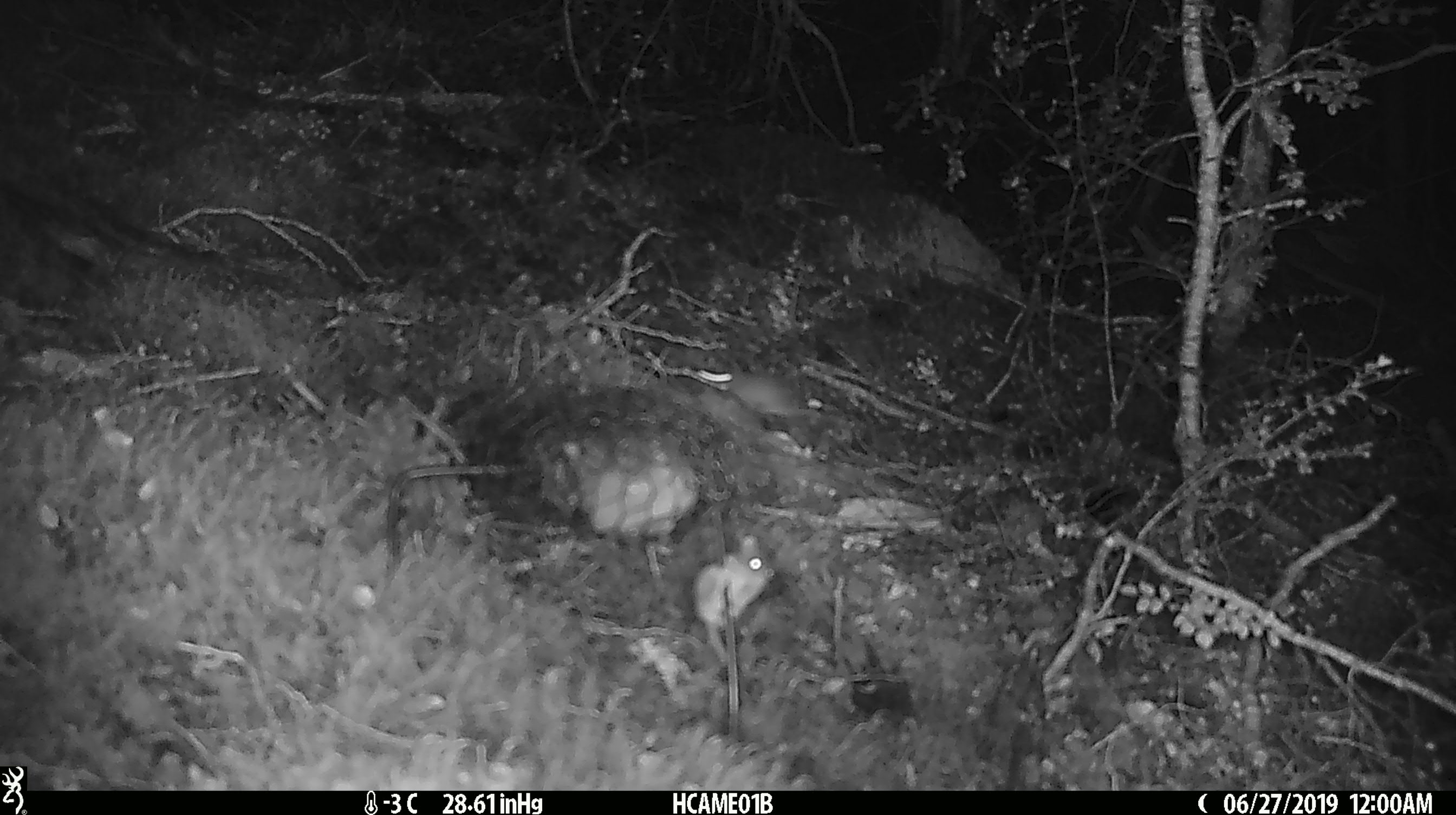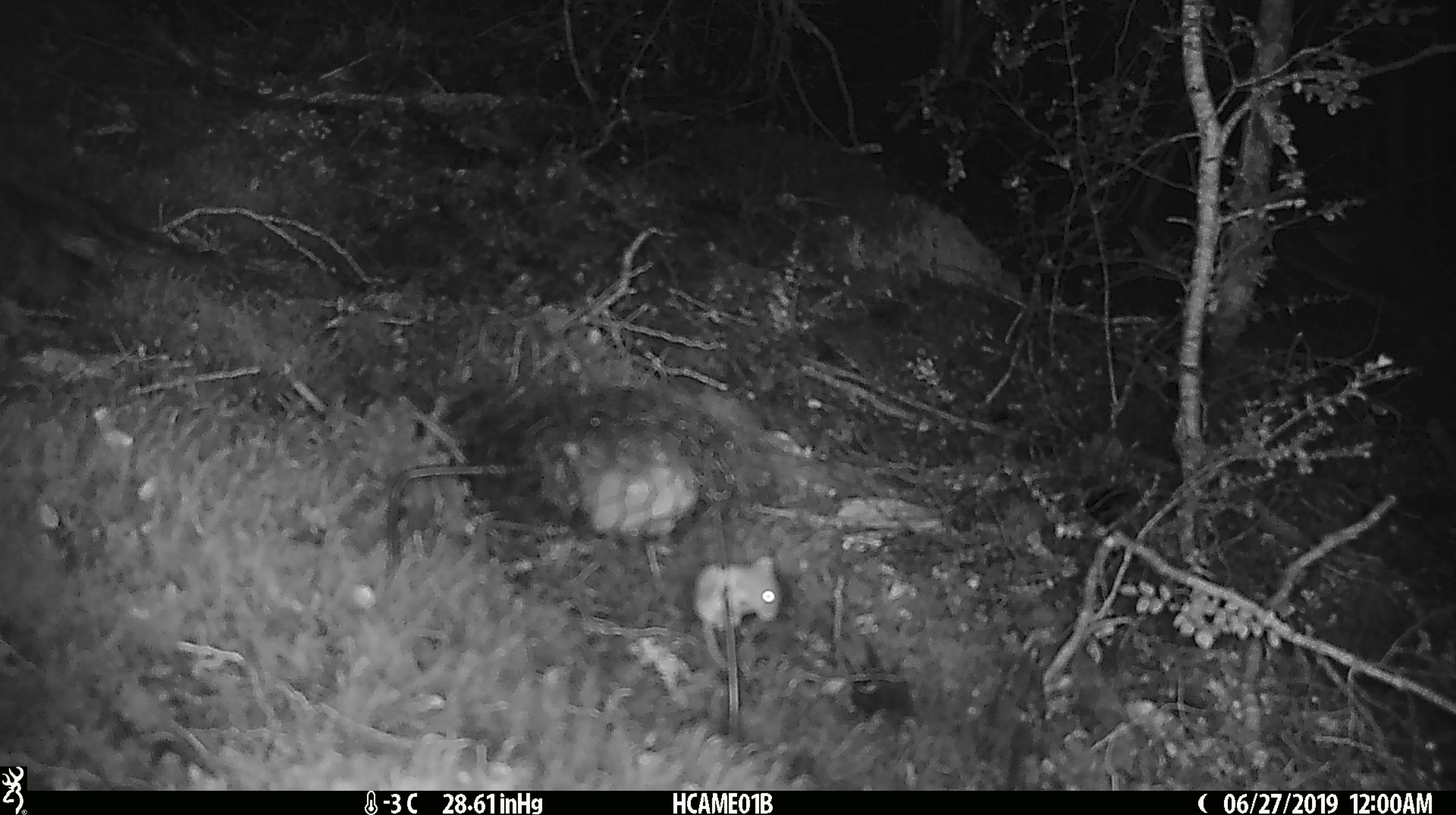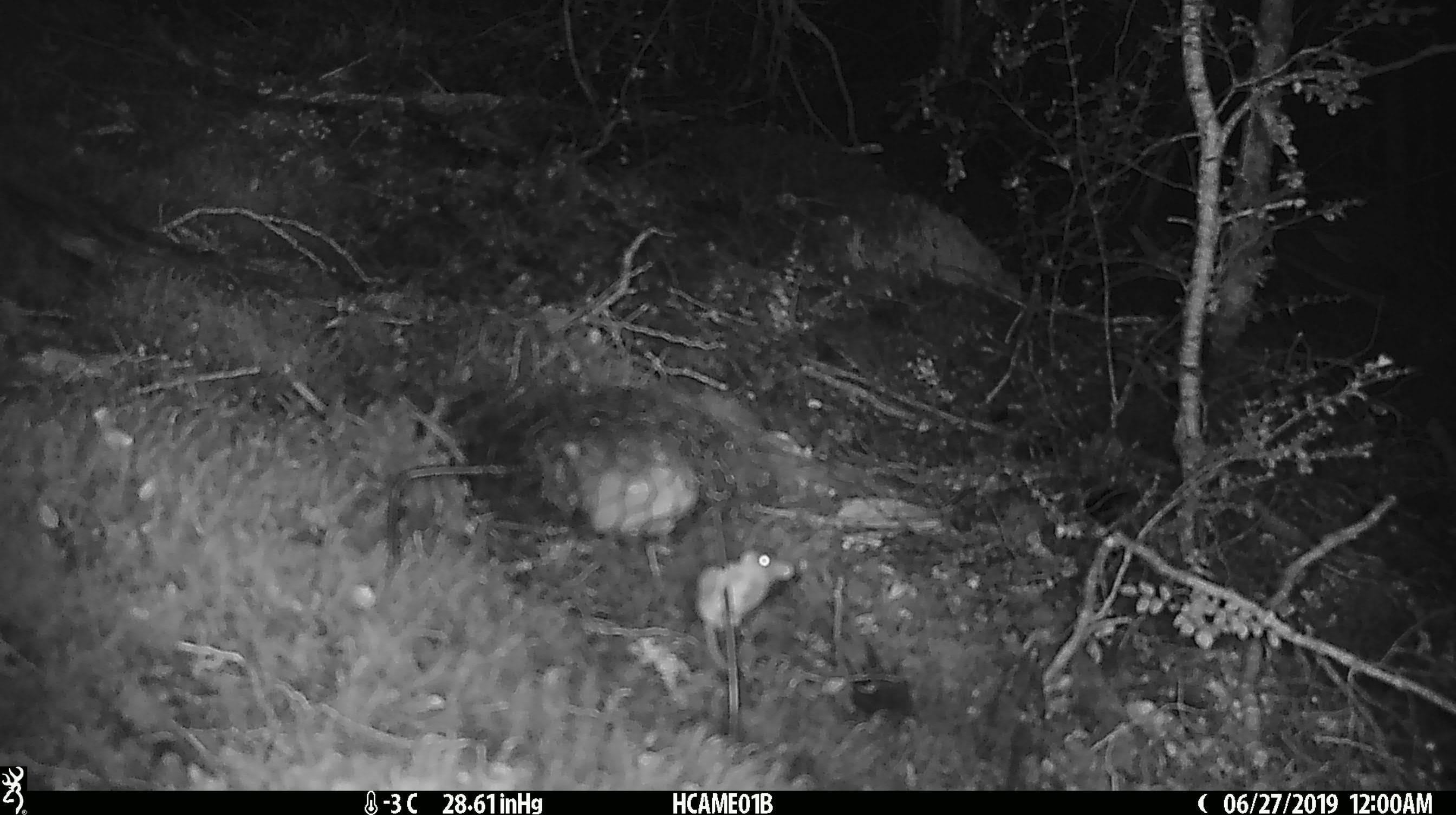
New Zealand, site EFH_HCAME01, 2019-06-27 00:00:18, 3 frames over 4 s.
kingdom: Animalia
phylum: Chordata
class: Mammalia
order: Rodentia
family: Muridae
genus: Mus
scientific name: Mus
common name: mouse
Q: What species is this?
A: Mouse (Mus).